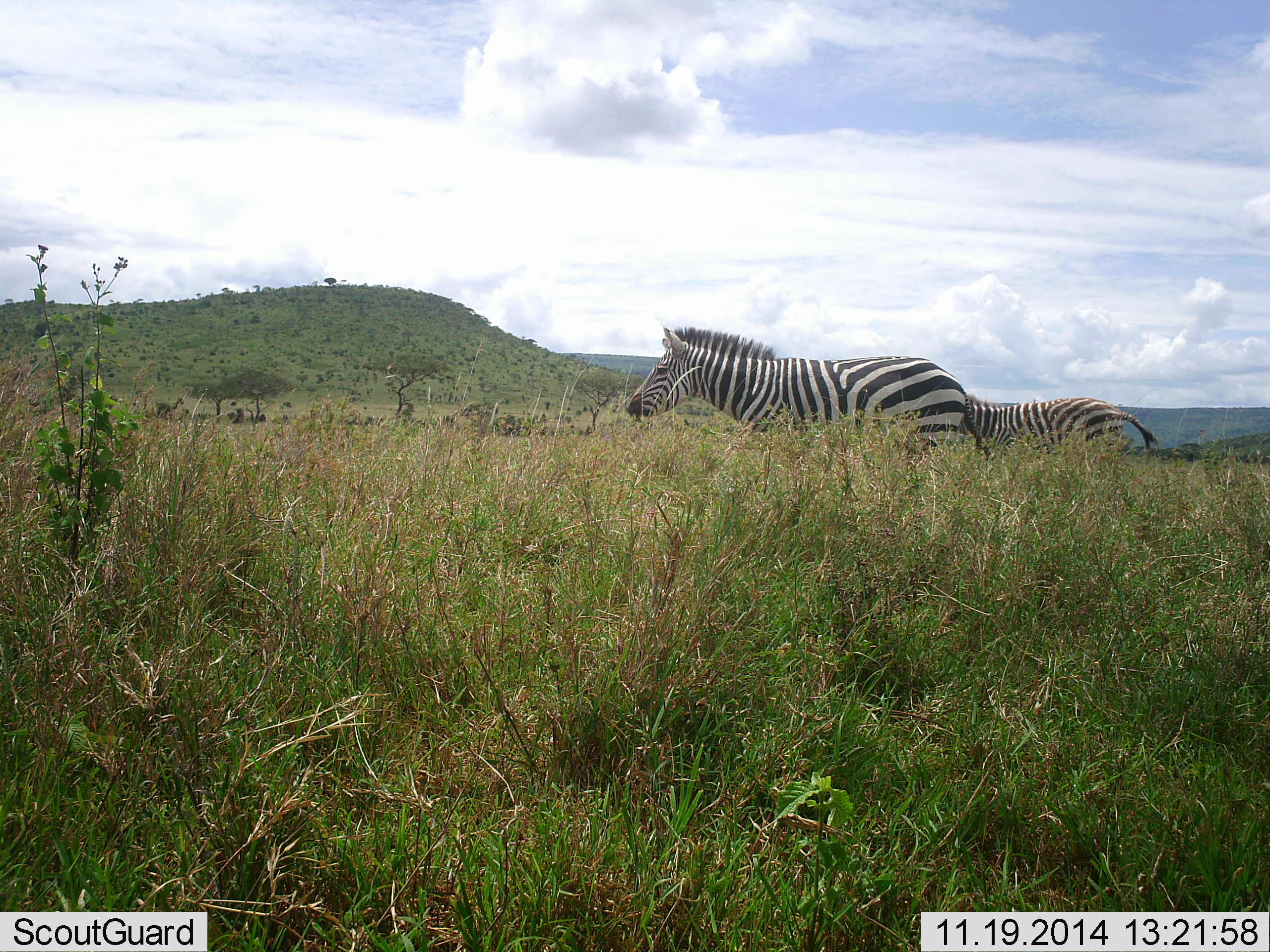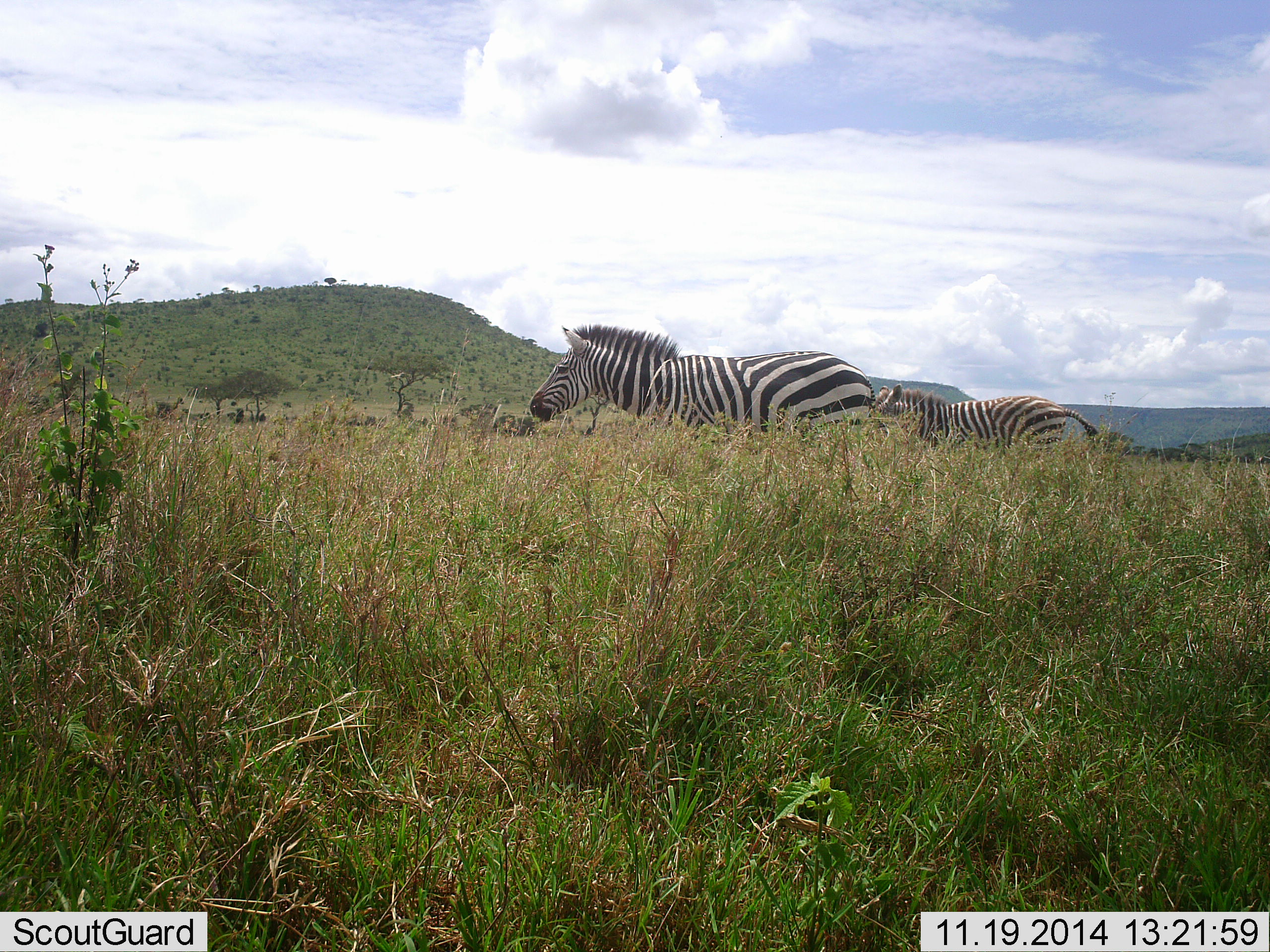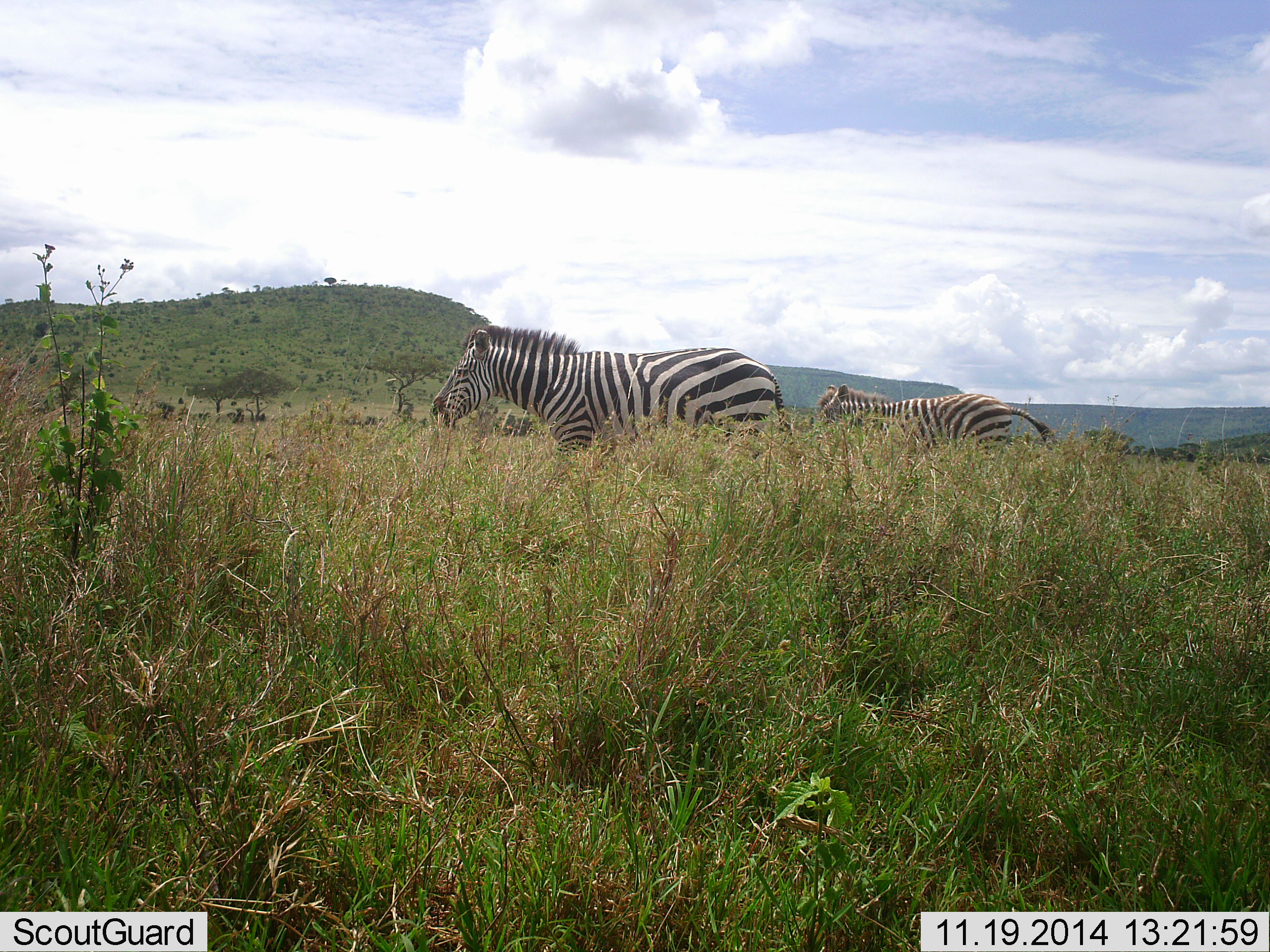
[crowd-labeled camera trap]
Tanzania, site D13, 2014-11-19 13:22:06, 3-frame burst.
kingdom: Animalia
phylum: Chordata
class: Mammalia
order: Perissodactyla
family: Equidae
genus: Equus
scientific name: Equus quagga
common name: plains zebra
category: zebra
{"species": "zebra (plains zebra) (Equus quagga)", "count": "2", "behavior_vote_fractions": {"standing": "0%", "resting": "0%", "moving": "100%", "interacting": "0%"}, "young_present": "20%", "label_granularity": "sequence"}